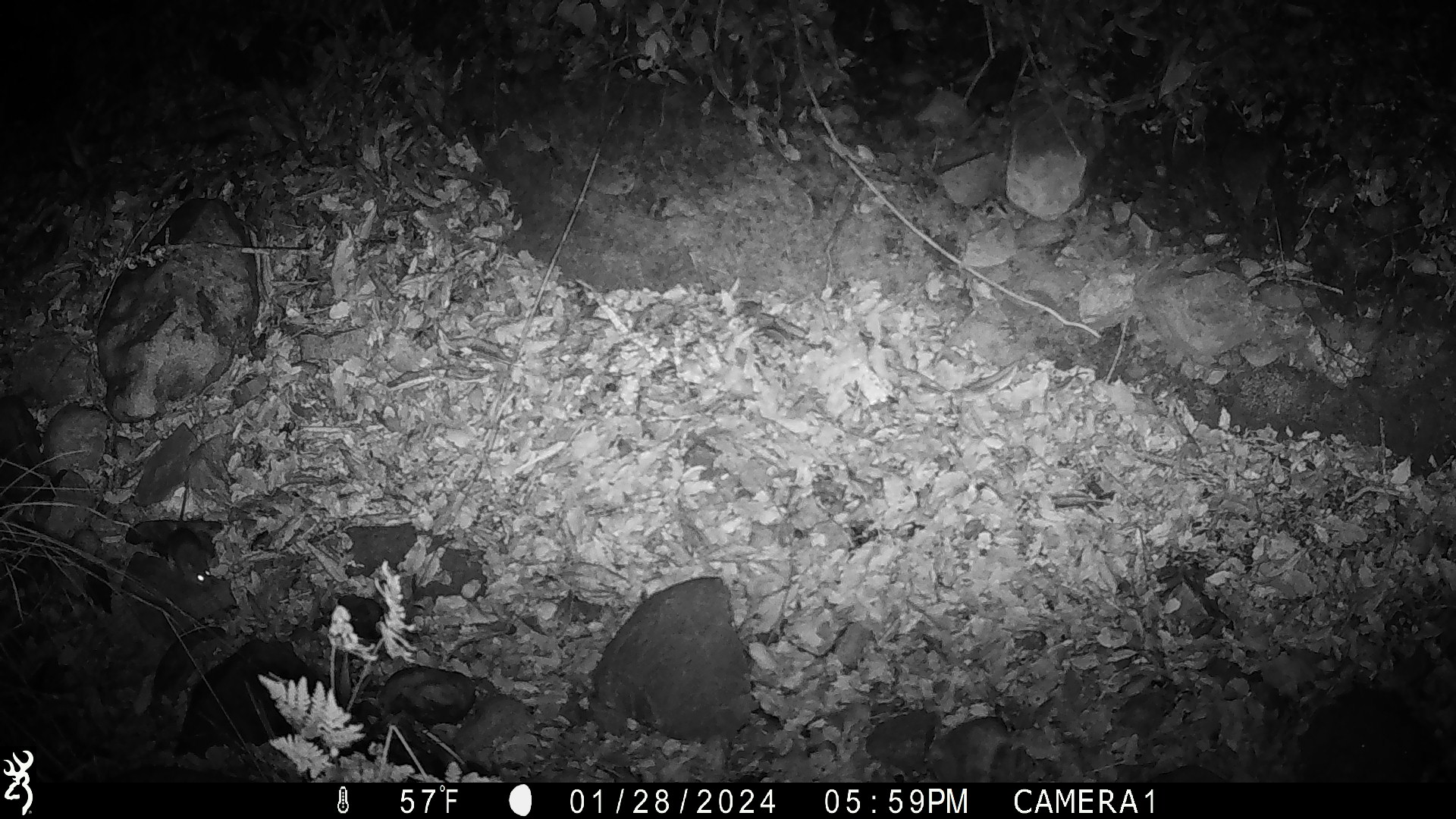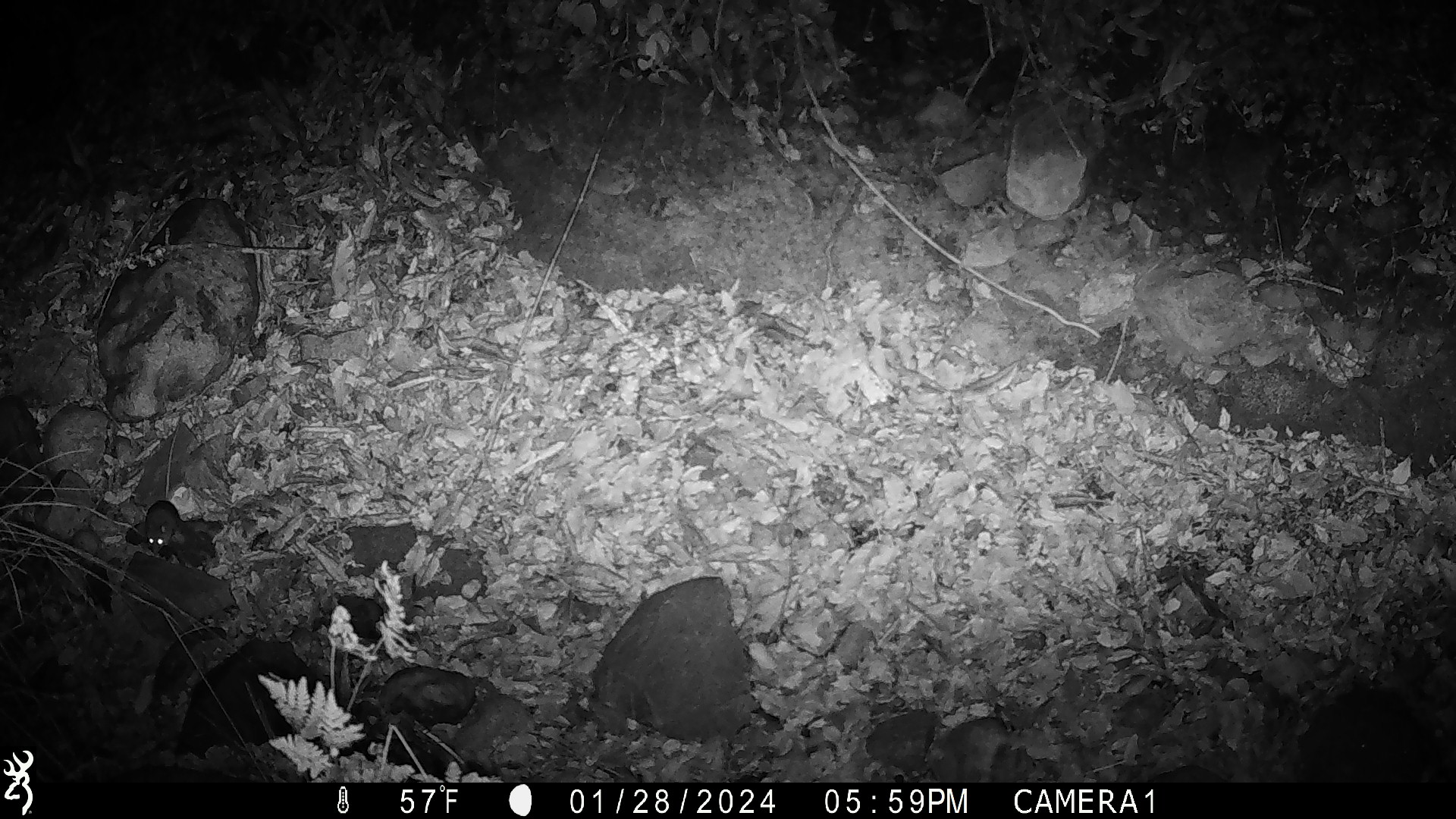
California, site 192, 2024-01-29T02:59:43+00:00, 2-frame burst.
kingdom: Animalia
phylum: Chordata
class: Mammalia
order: Rodentia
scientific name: Rodentia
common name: mouse or rat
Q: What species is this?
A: Mouse or rat (Rodentia).